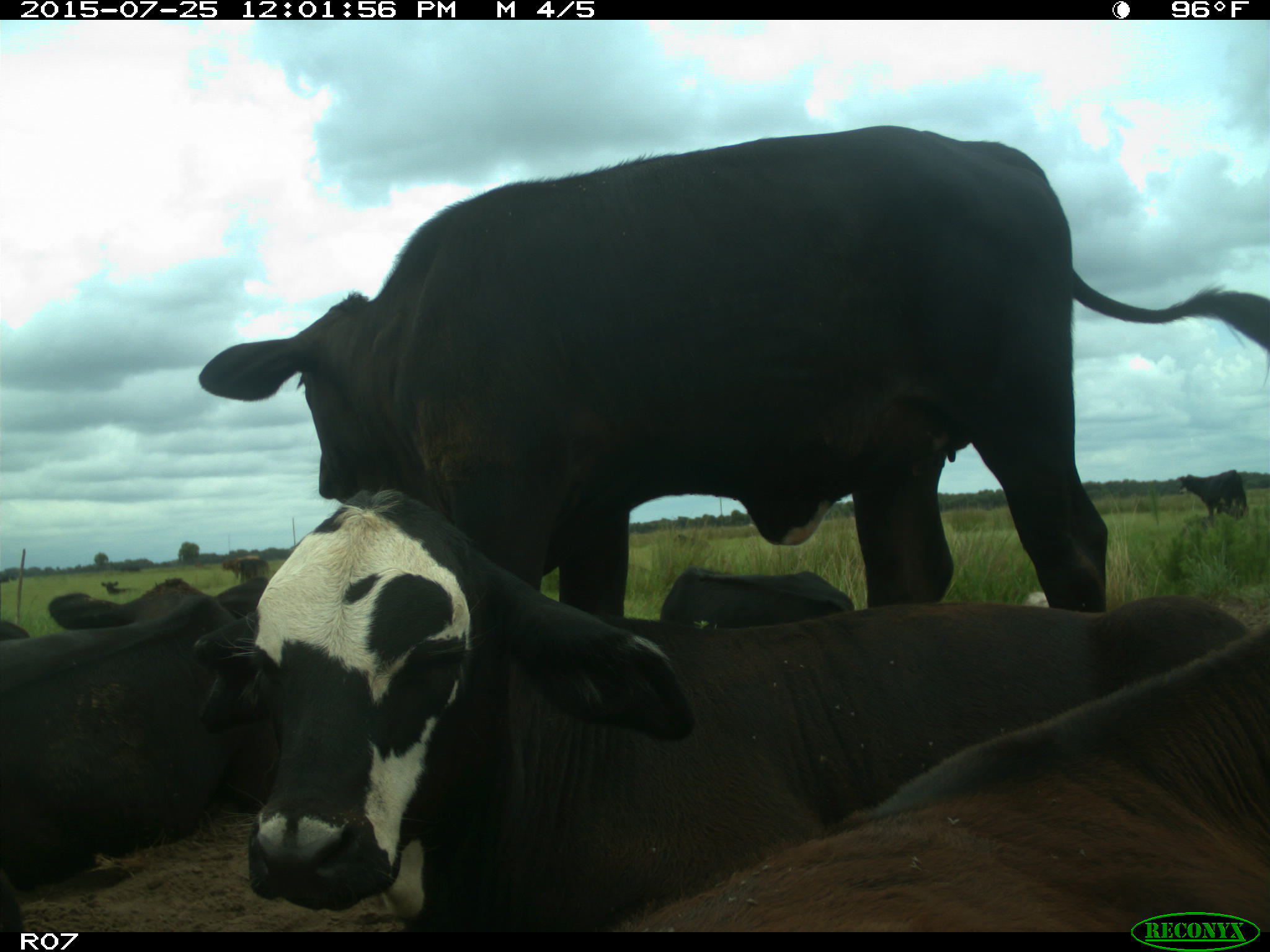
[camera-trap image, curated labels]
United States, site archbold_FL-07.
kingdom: Animalia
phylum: Chordata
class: Mammalia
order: Artiodactyla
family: Bovidae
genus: Bos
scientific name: Bos taurus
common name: domestic cow